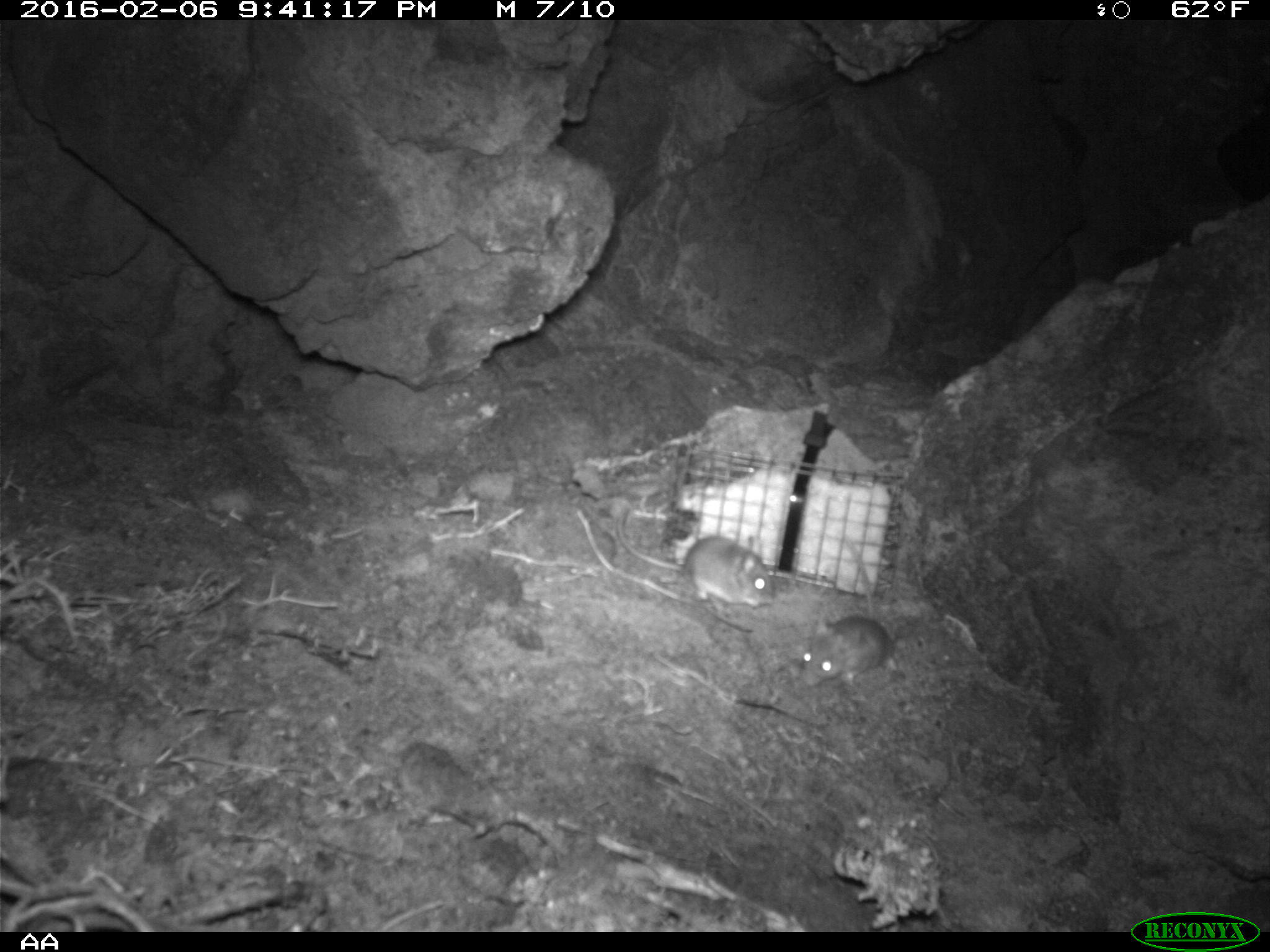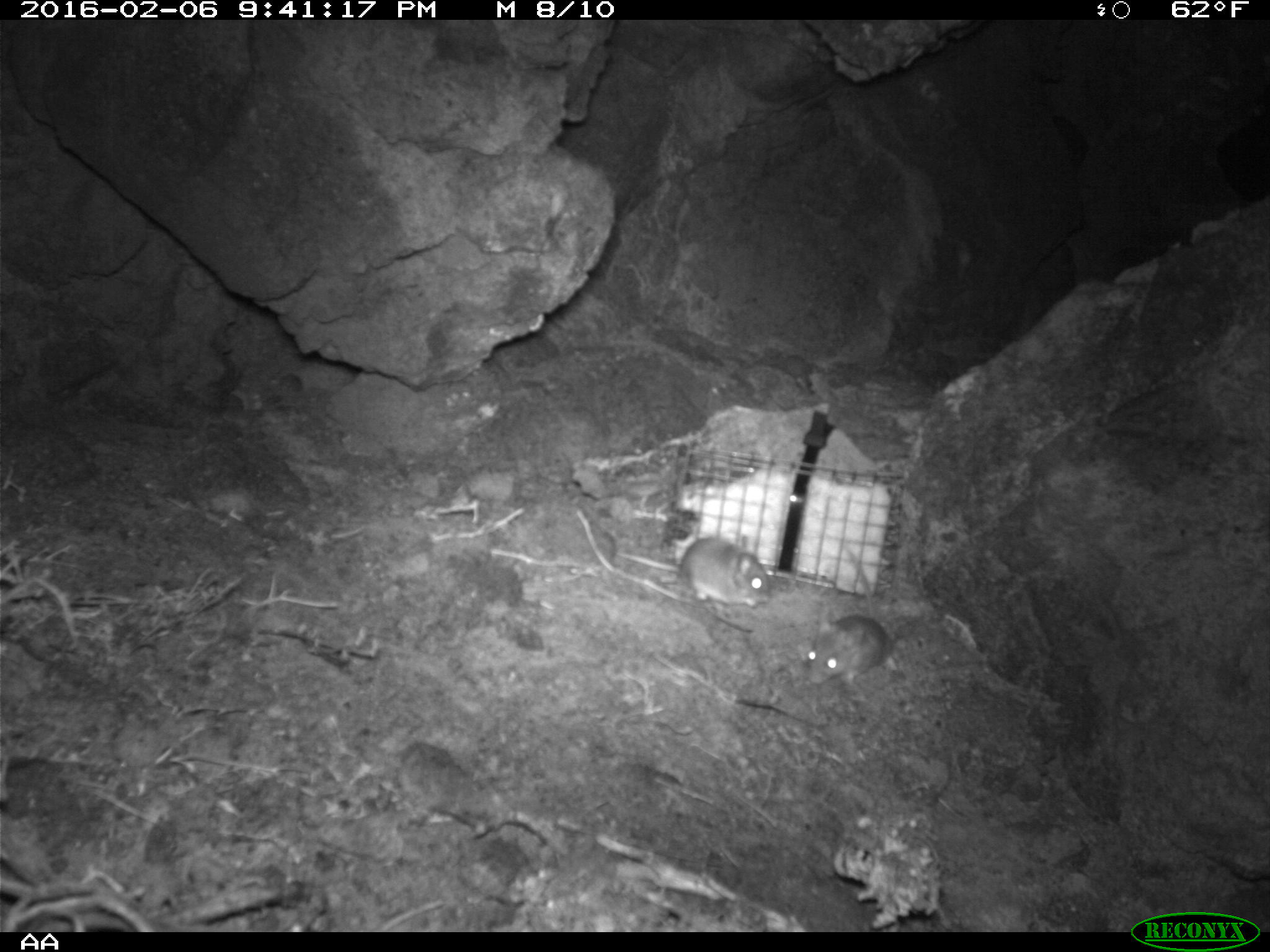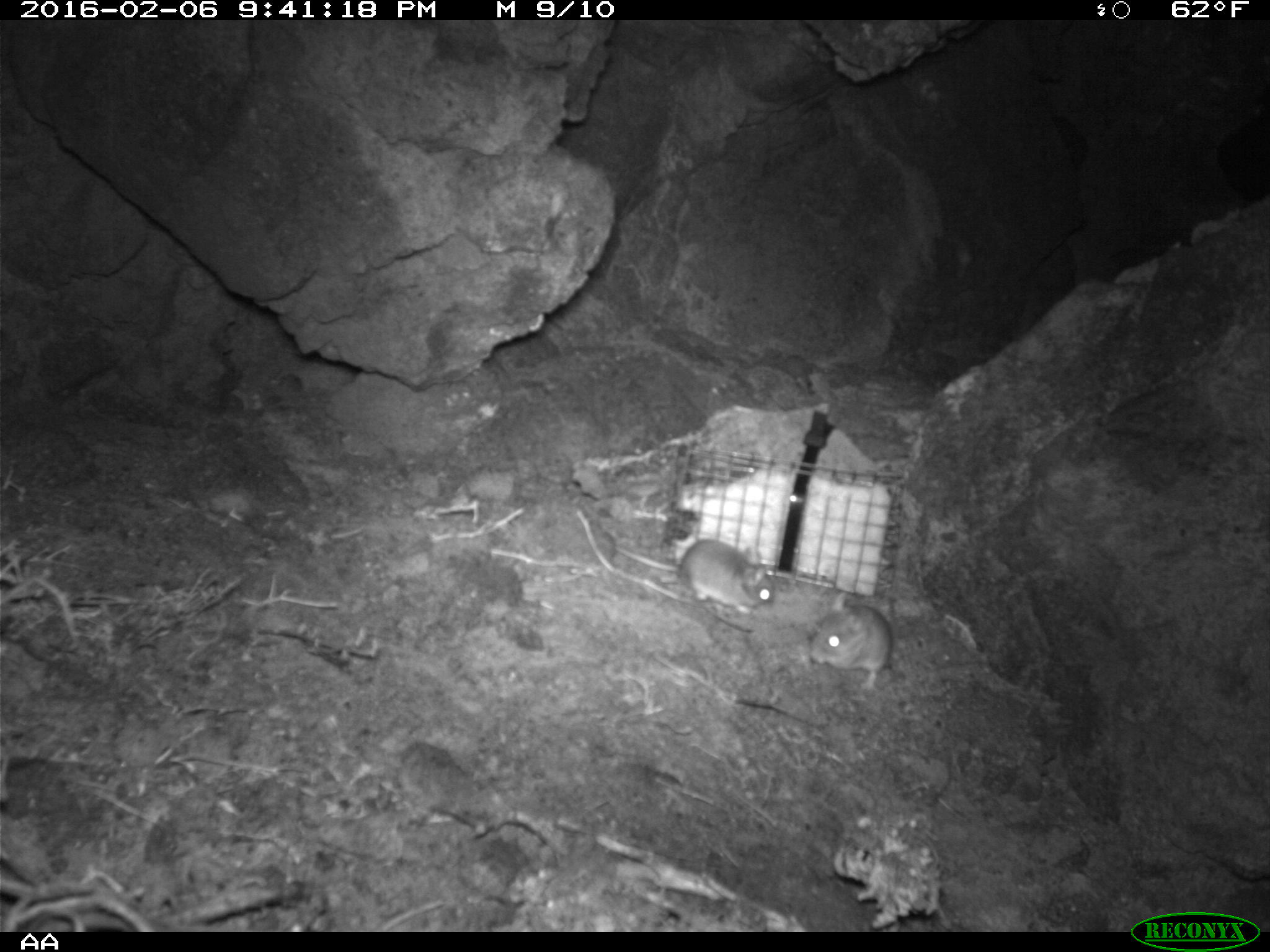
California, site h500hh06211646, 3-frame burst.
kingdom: Animalia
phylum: Chordata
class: Mammalia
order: Rodentia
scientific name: Rodentia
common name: rodent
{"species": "rodent (Rodentia)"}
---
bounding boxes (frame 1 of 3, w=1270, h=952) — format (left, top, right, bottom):
rodent: (616, 504, 773, 608); (801, 537, 889, 687)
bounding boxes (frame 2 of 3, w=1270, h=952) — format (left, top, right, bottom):
rodent: (801, 548, 895, 685); (616, 536, 773, 609)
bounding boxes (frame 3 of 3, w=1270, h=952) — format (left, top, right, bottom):
rodent: (613, 538, 773, 614); (810, 592, 890, 691)